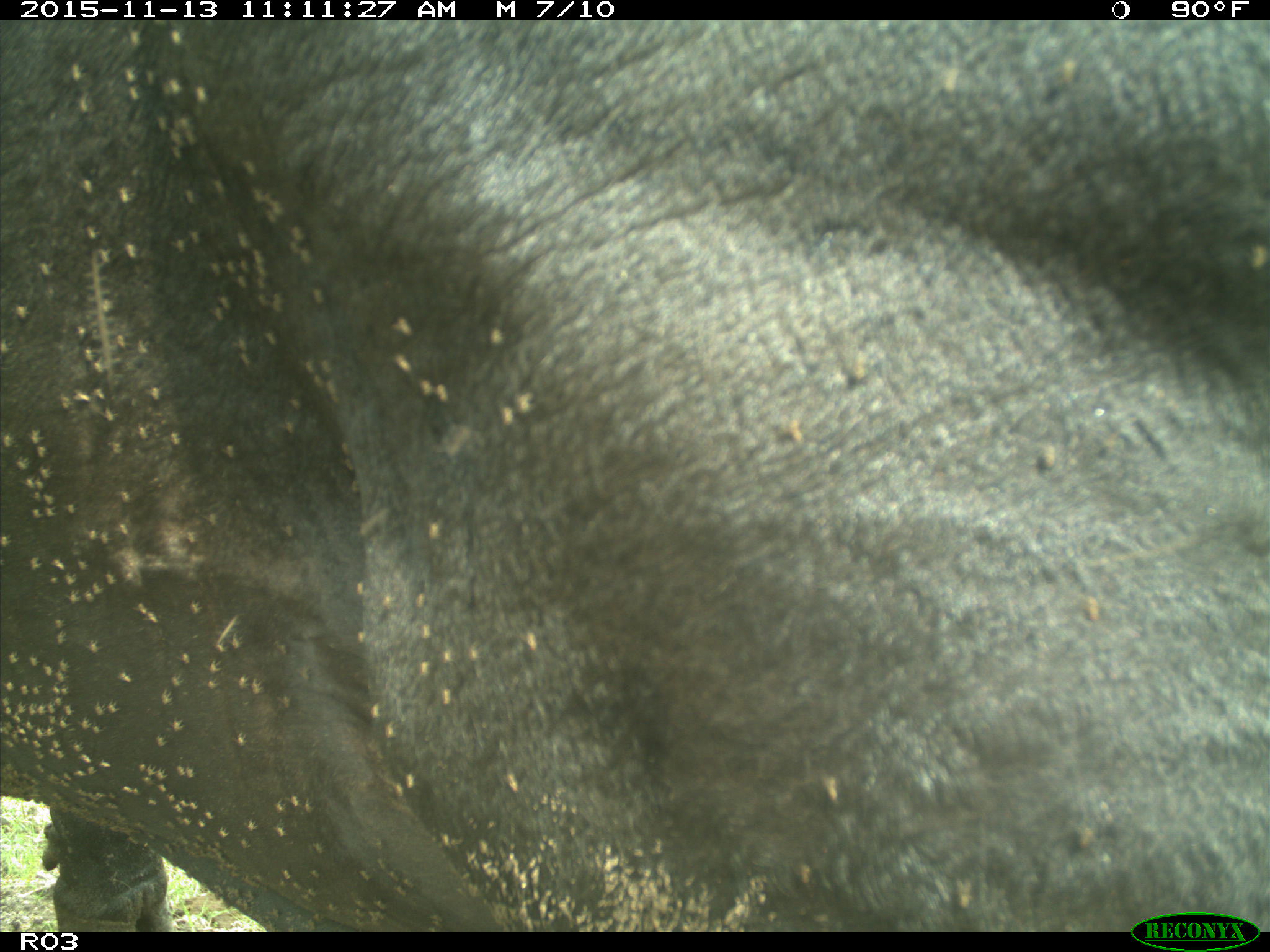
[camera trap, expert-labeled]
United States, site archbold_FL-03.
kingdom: Animalia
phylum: Chordata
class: Mammalia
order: Artiodactyla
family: Bovidae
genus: Bos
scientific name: Bos taurus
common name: domestic cow